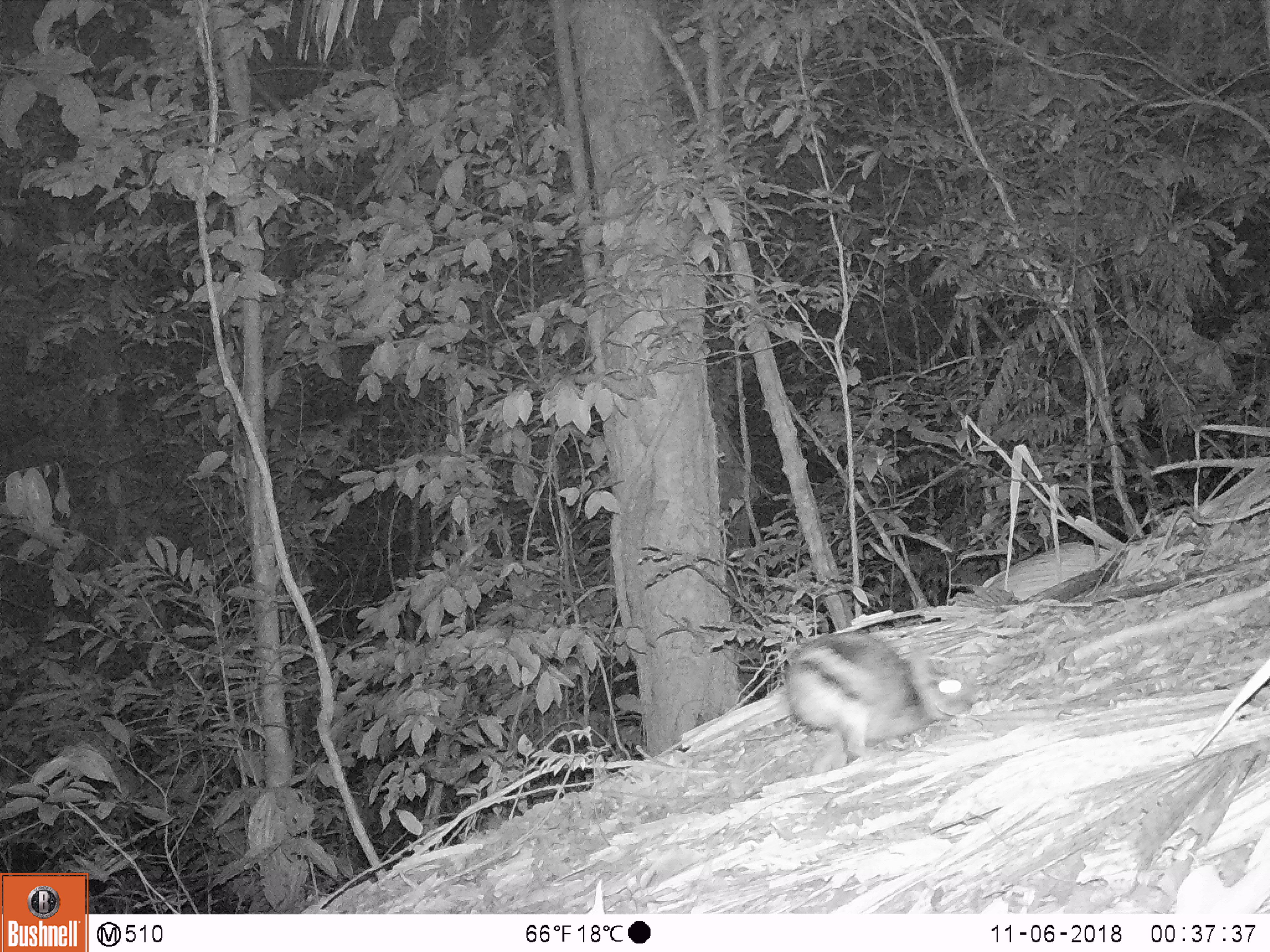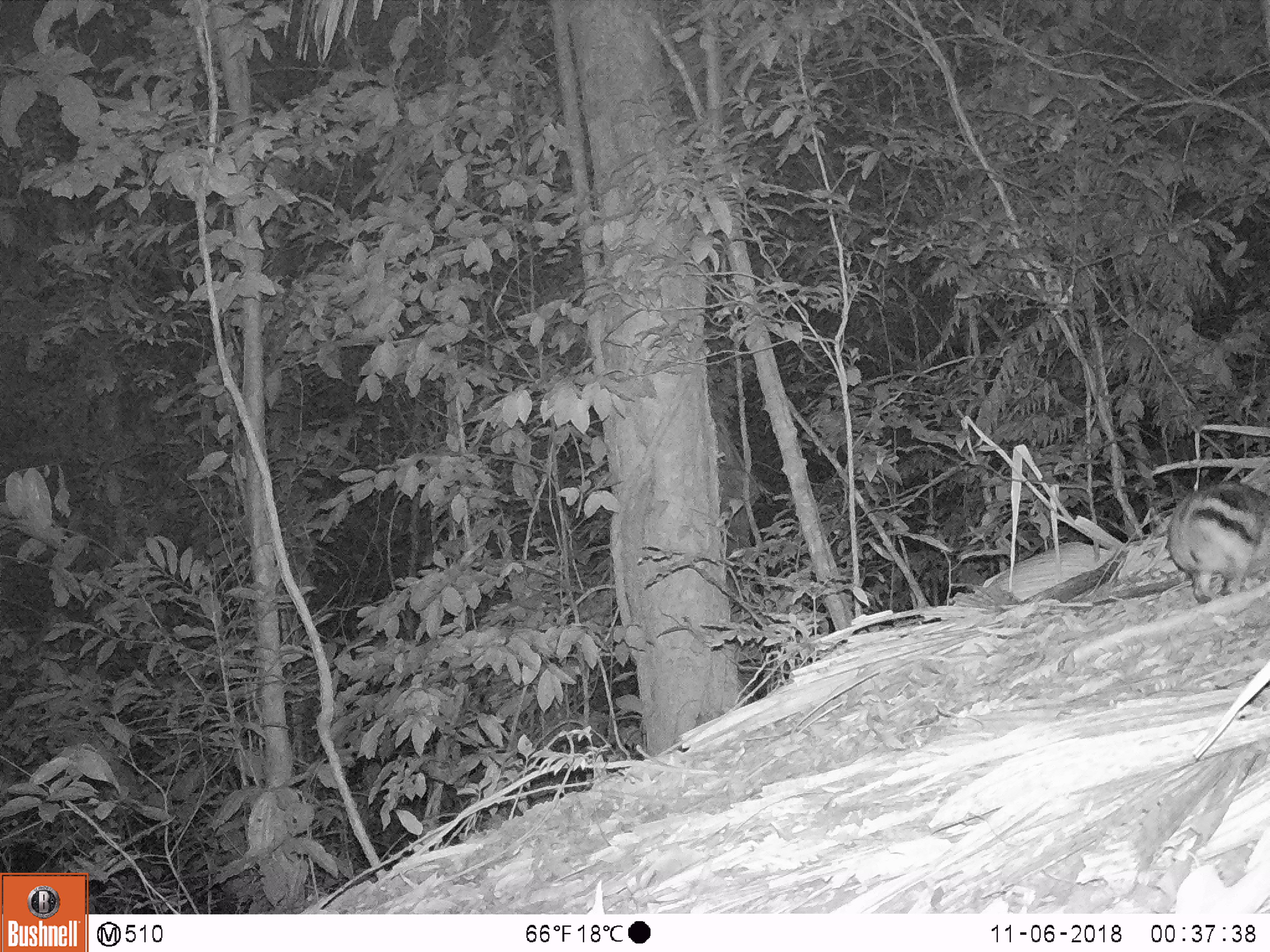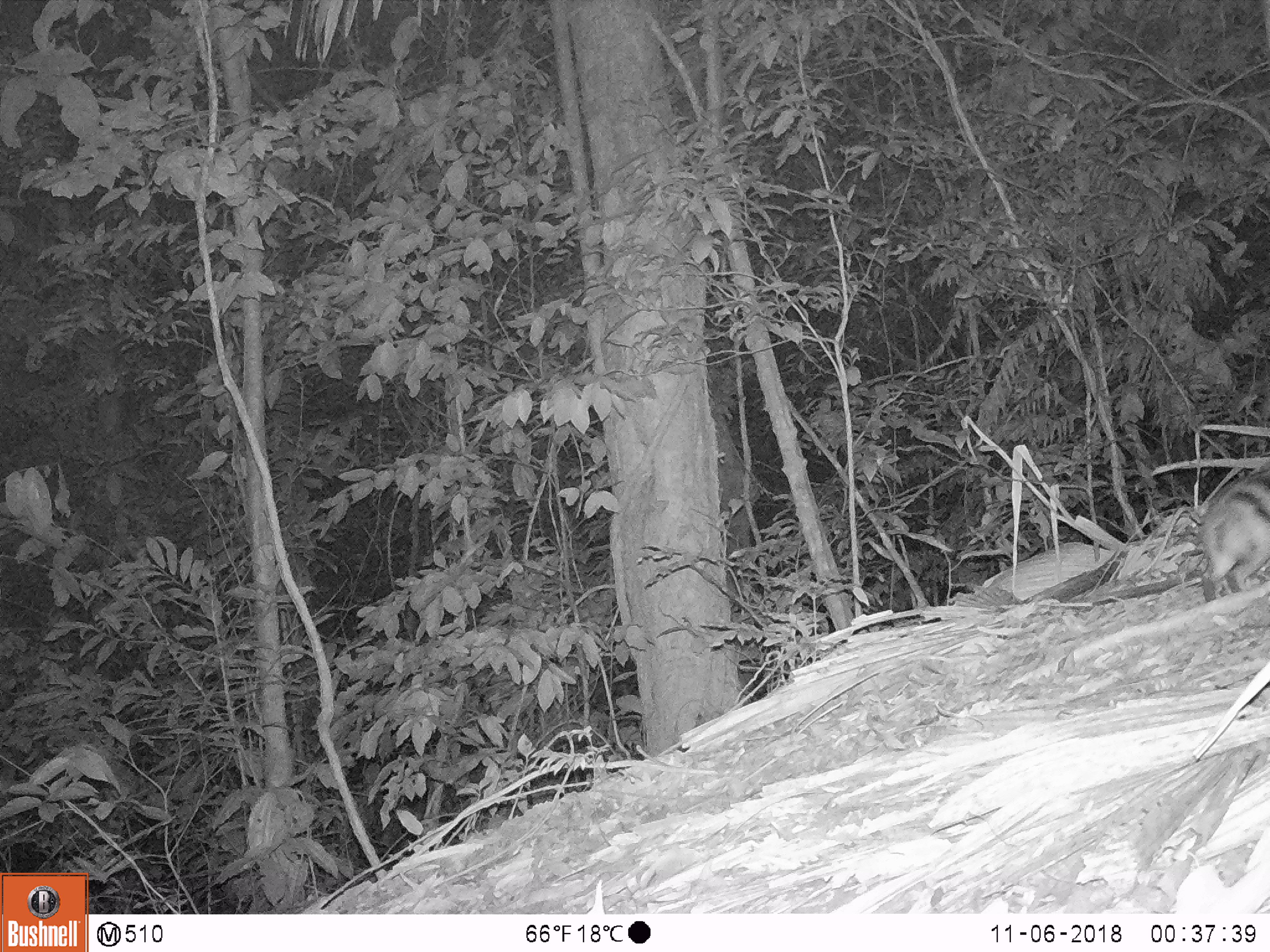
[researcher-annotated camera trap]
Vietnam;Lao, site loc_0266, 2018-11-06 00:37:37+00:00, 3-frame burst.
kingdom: Animalia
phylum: Chordata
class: Mammalia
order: Lagomorpha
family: Leporidae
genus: Nesolagus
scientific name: Nesolagus timminsi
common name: annamite striped rabbit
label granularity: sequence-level